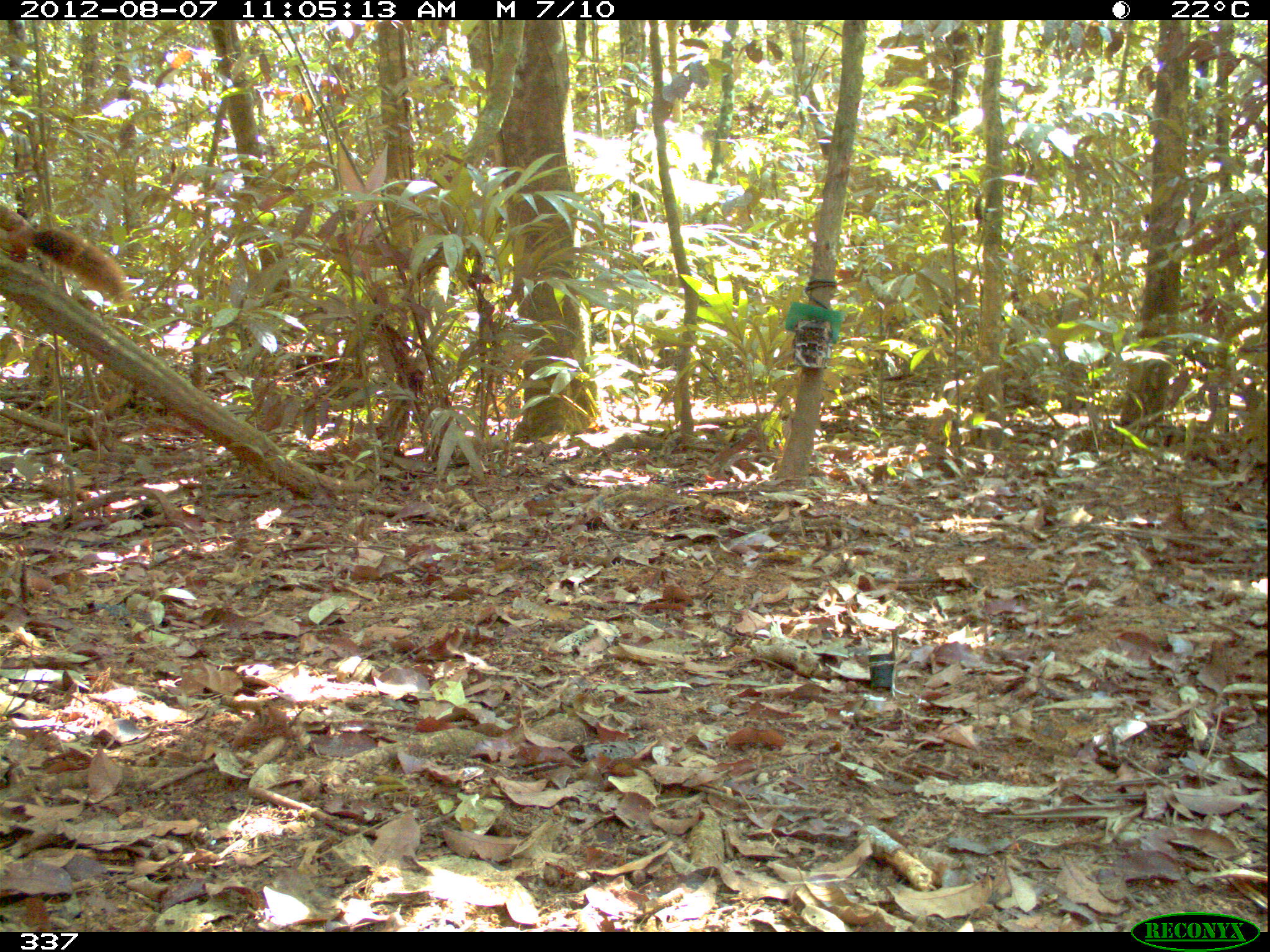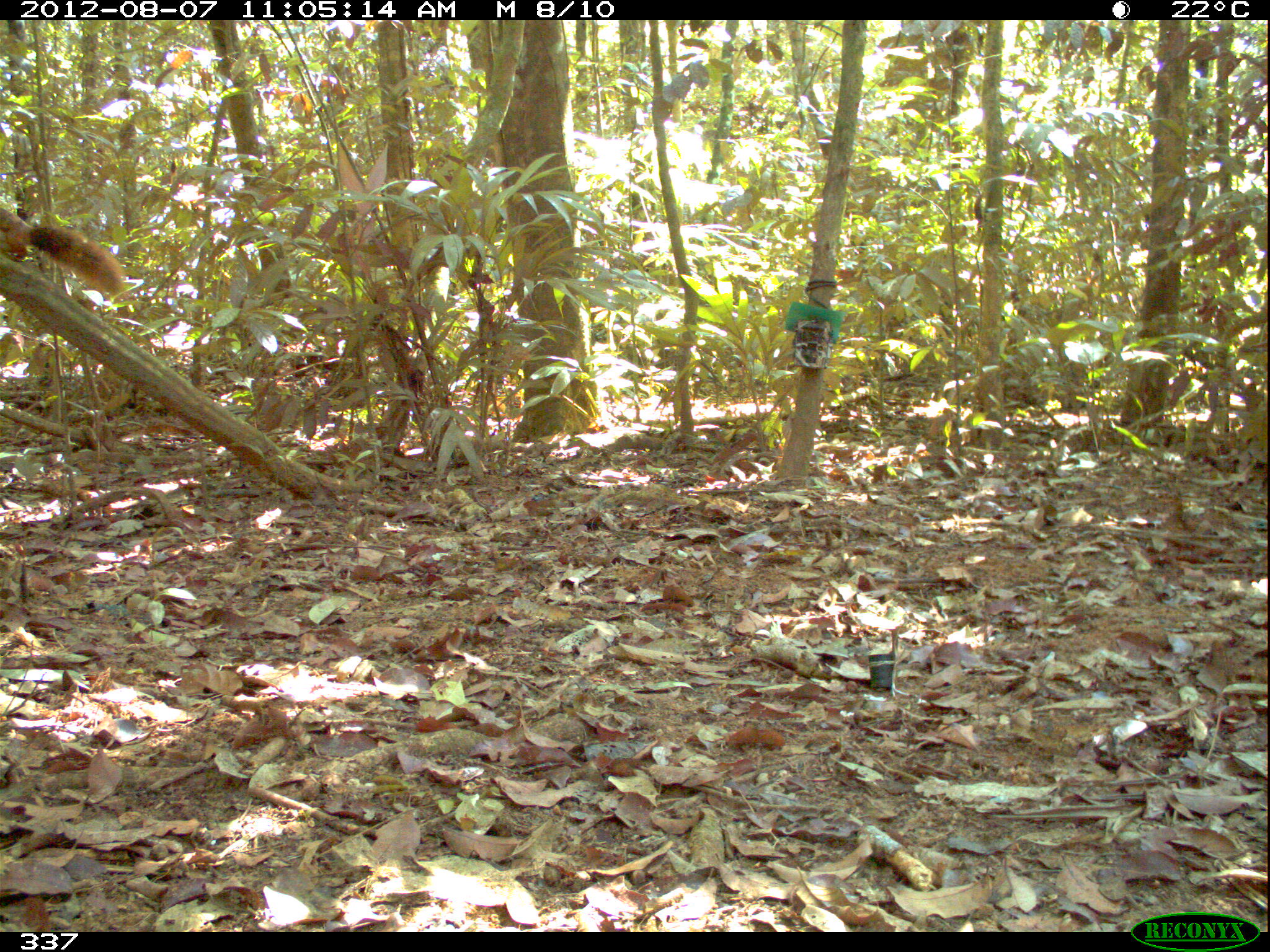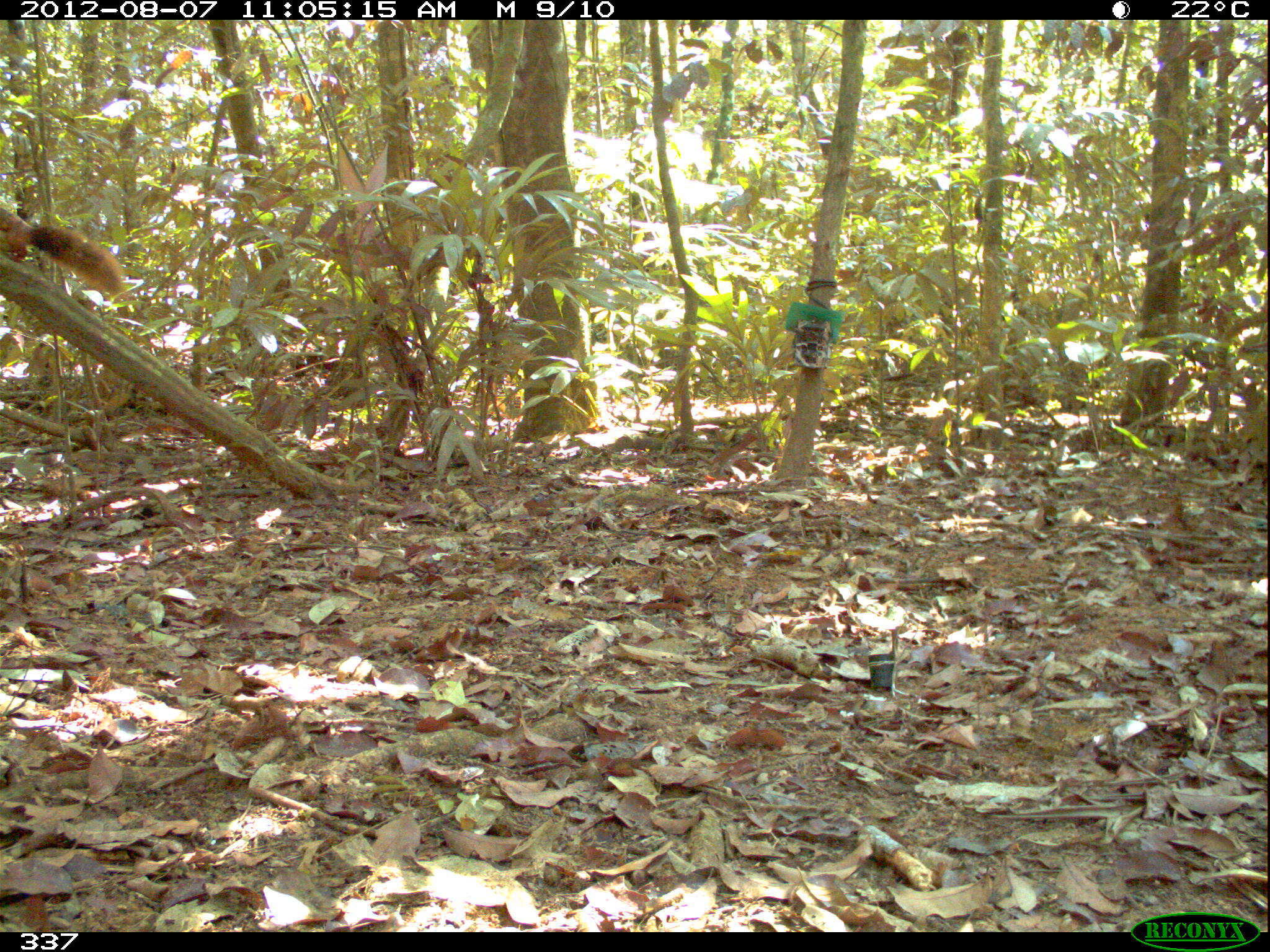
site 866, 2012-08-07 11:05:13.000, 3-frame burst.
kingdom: Animalia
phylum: Chordata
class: Mammalia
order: Rodentia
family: Sciuridae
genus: Sciurus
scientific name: Sciurus spadiceus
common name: southern amazon red squirrel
Sciurus spadiceus (southern amazon red squirrel).